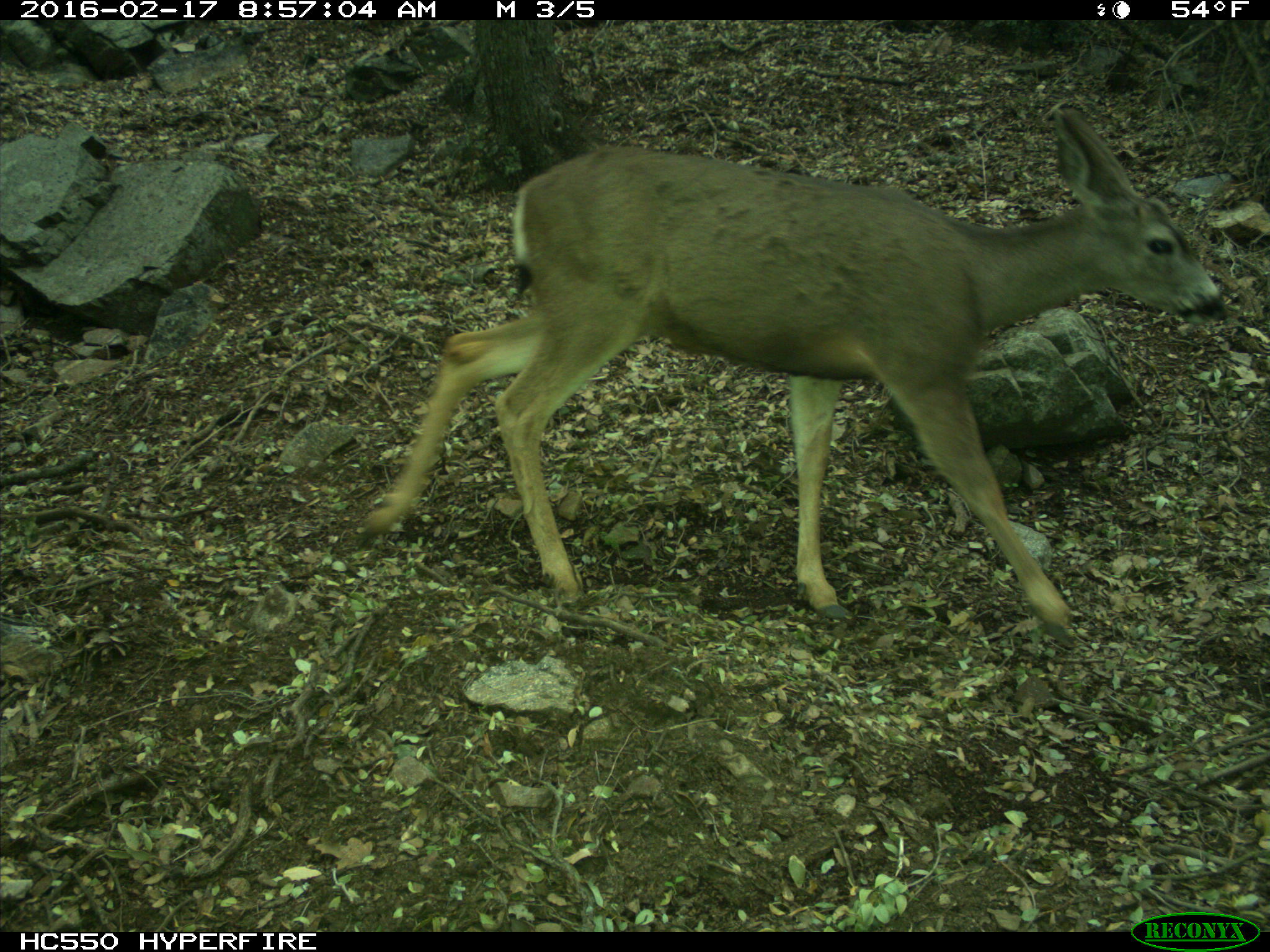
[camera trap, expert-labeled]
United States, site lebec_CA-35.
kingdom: Animalia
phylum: Chordata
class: Mammalia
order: Artiodactyla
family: Cervidae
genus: Odocoileus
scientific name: Odocoileus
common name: deer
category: unidentified deer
Unidentified deer (deer) (Odocoileus).